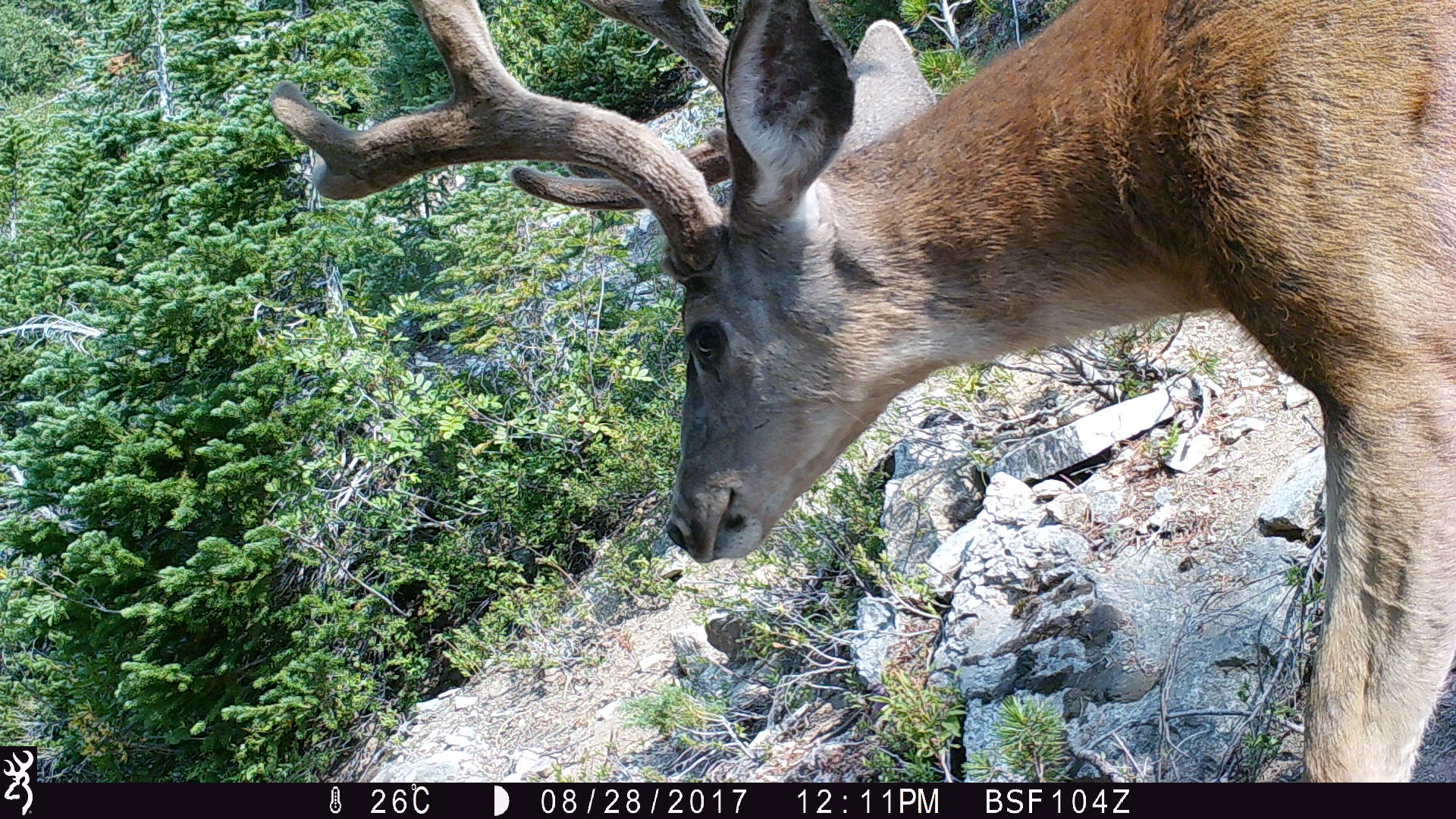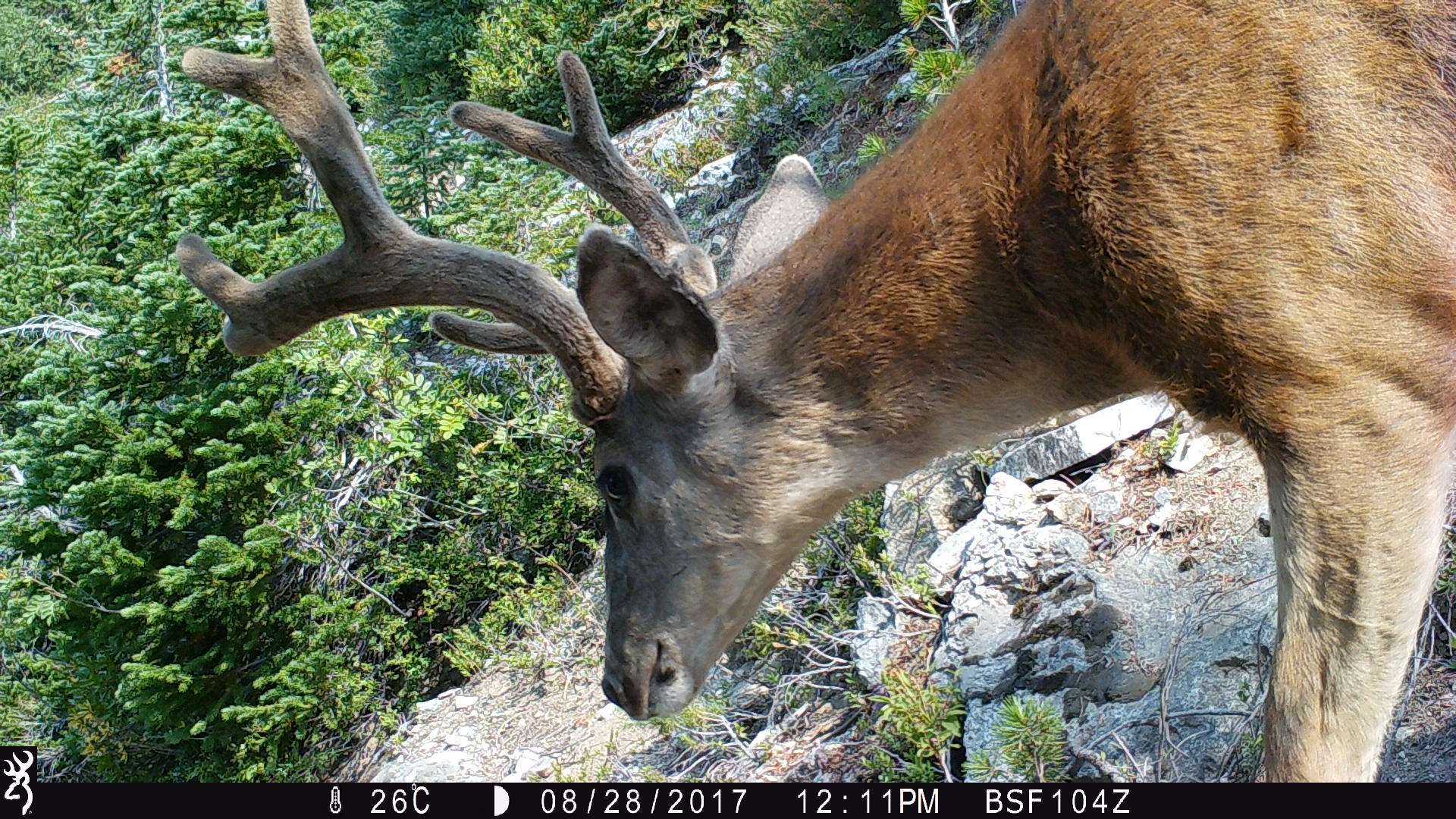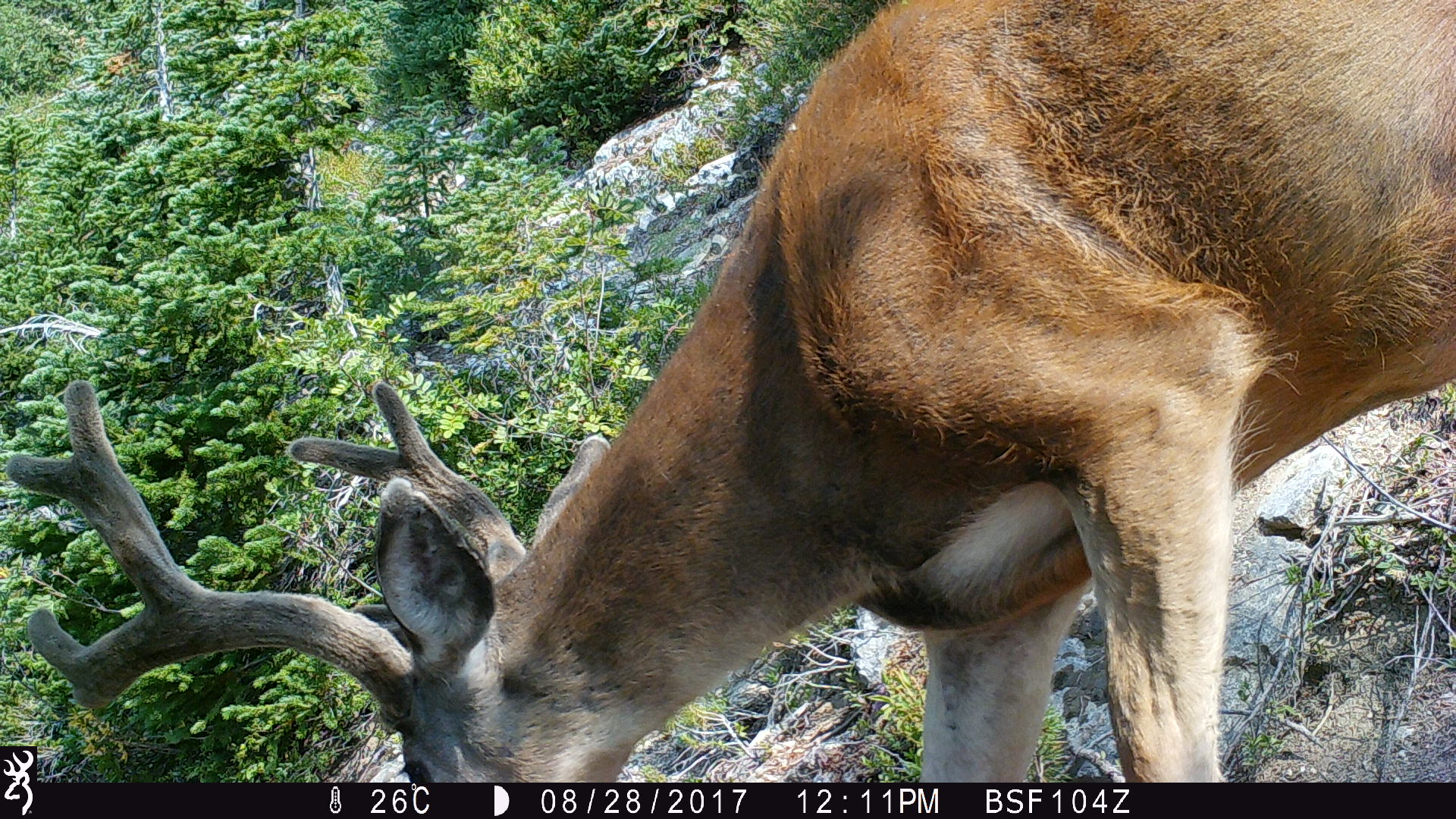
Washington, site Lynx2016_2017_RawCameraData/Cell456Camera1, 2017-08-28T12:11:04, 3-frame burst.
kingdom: Animalia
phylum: Chordata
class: Mammalia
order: Artiodactyla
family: Cervidae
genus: Odocoileus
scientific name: Odocoileus hemionus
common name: mule deer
Odocoileus hemionus (mule deer). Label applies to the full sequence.